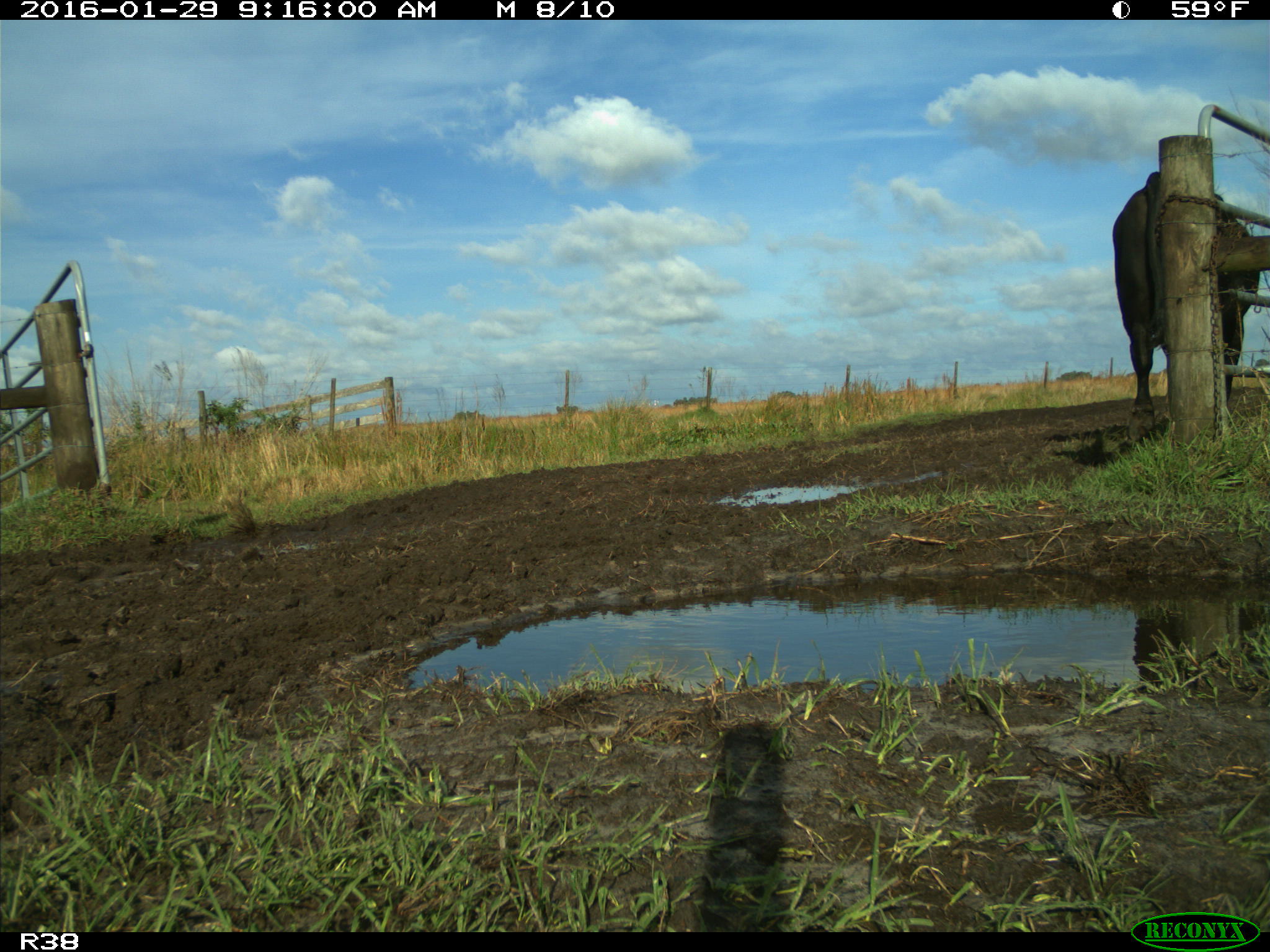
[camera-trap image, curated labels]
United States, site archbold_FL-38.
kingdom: Animalia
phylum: Chordata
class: Mammalia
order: Artiodactyla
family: Bovidae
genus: Bos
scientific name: Bos taurus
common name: domestic cow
Bos taurus (domestic cow).